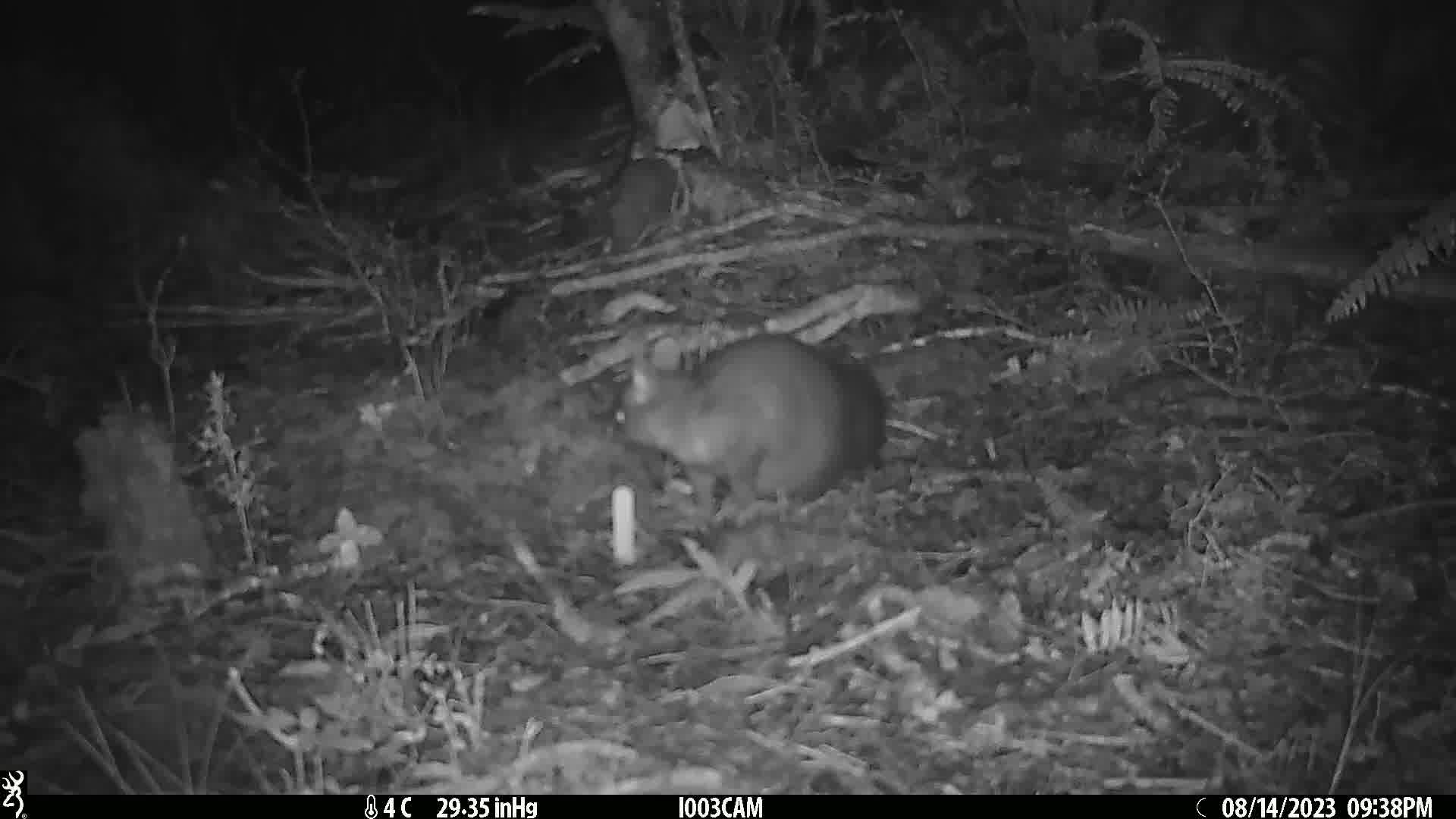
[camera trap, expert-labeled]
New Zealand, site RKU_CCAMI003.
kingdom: Animalia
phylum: Chordata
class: Mammalia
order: Diprotodontia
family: Phalangeridae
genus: Trichosurus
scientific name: Trichosurus vulpecula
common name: common brushtail possum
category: possum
Possum (common brushtail possum) (Trichosurus vulpecula).